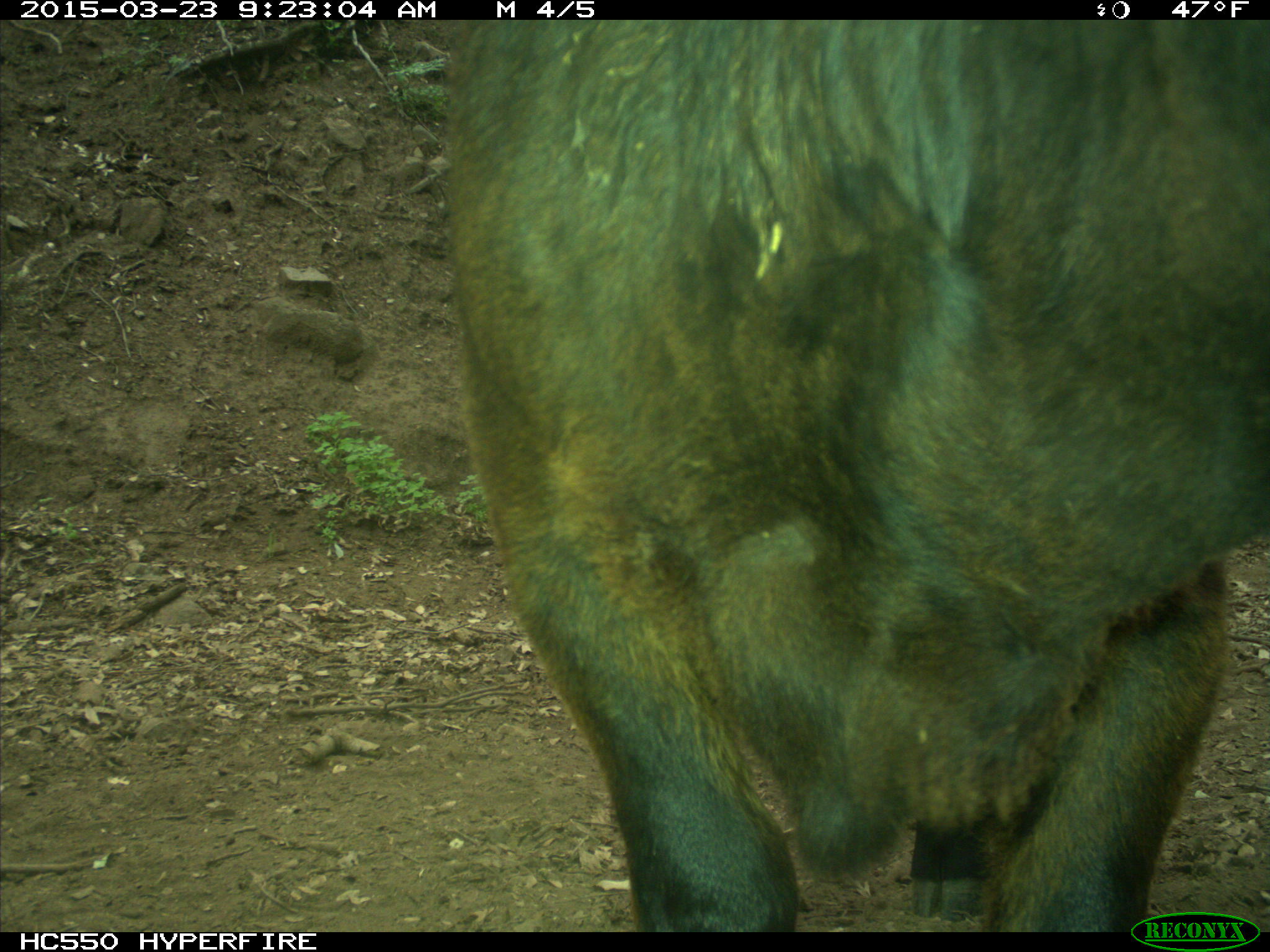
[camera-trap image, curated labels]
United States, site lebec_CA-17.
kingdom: Animalia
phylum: Chordata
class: Mammalia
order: Artiodactyla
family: Bovidae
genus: Bos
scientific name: Bos taurus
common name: domestic cow